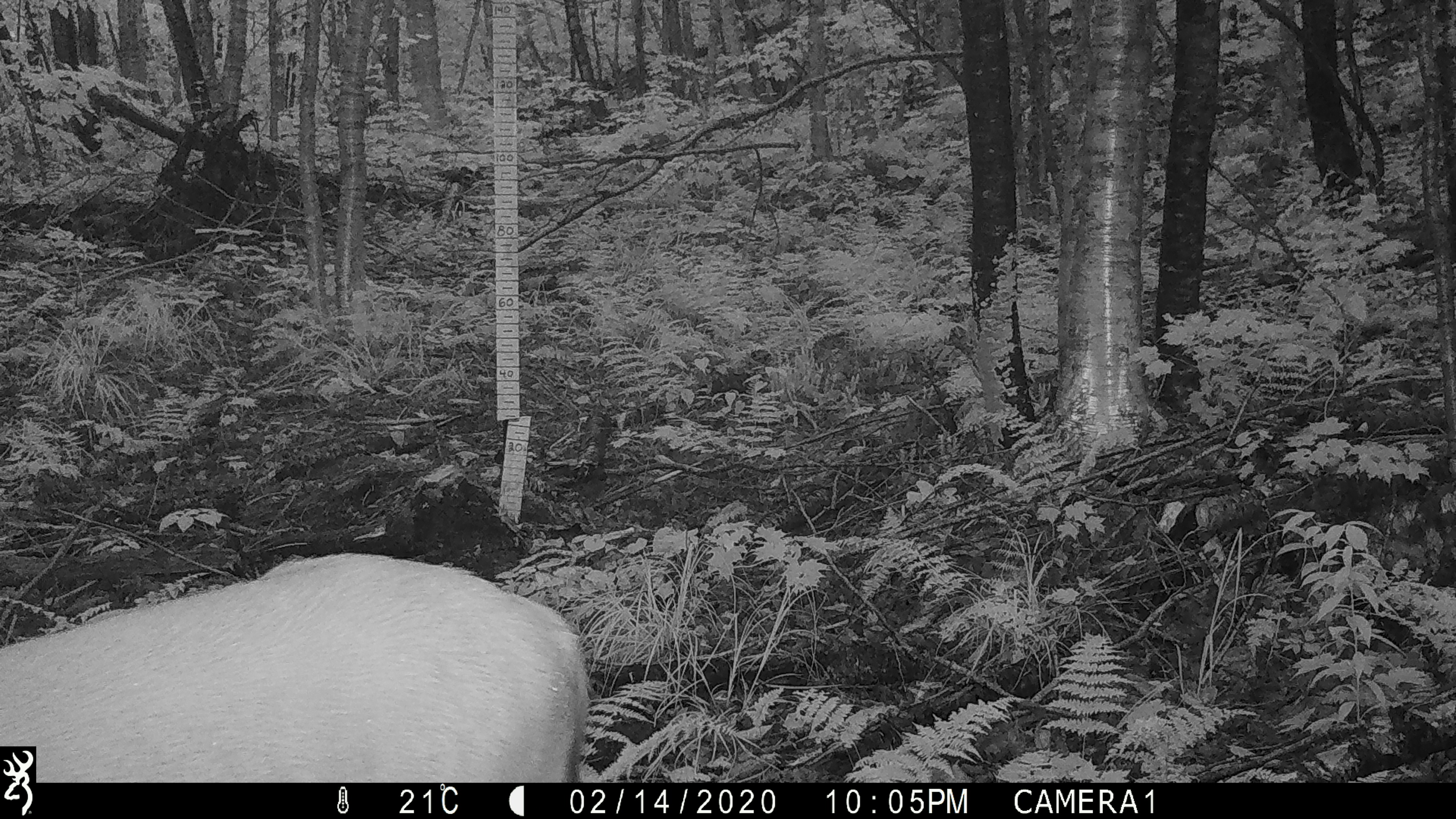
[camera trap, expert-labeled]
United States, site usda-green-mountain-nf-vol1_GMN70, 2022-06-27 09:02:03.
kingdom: Animalia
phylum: Chordata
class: Mammalia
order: Artiodactyla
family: Cervidae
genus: Odocoileus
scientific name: Odocoileus virginianus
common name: white-tailed deer